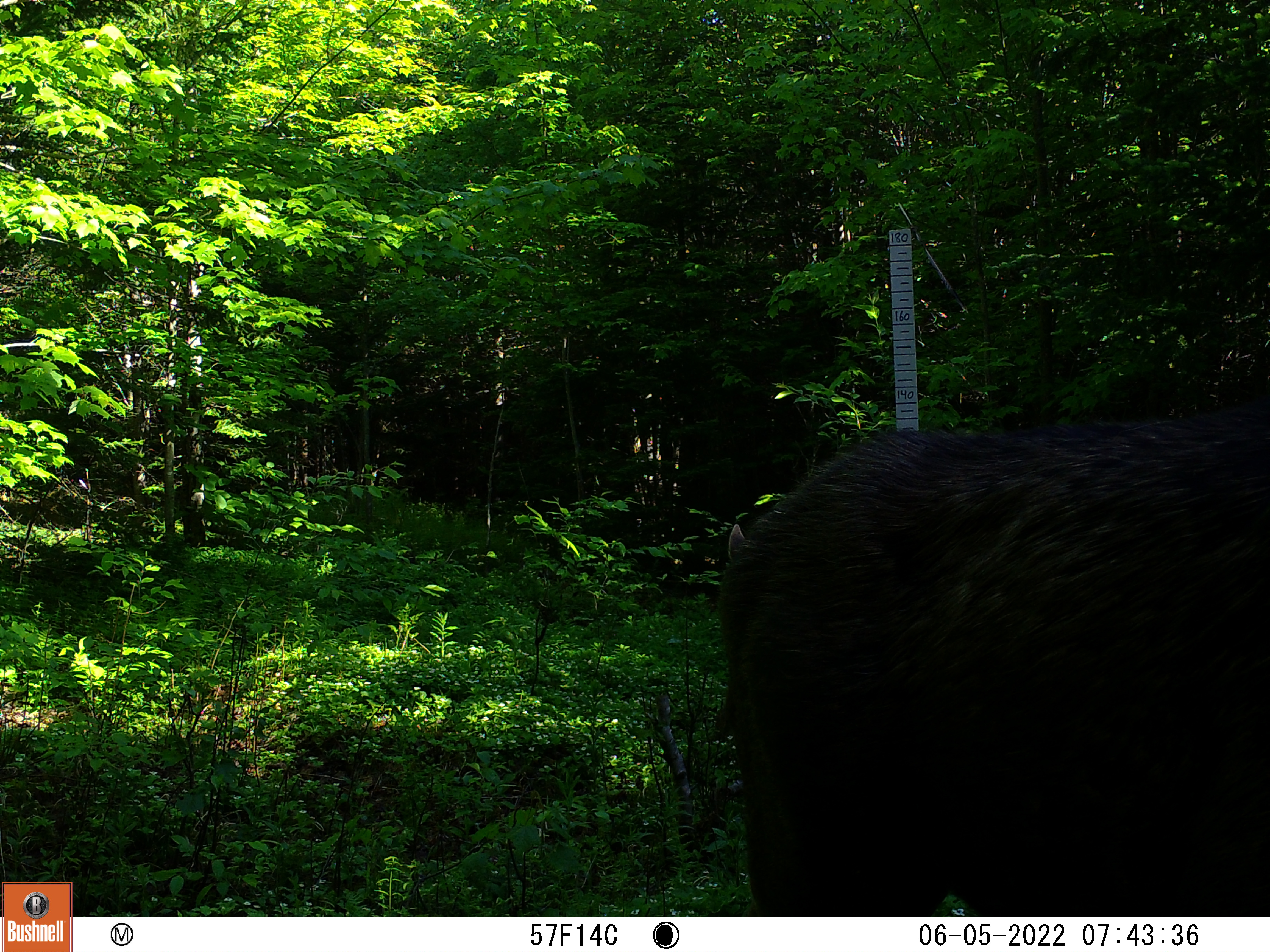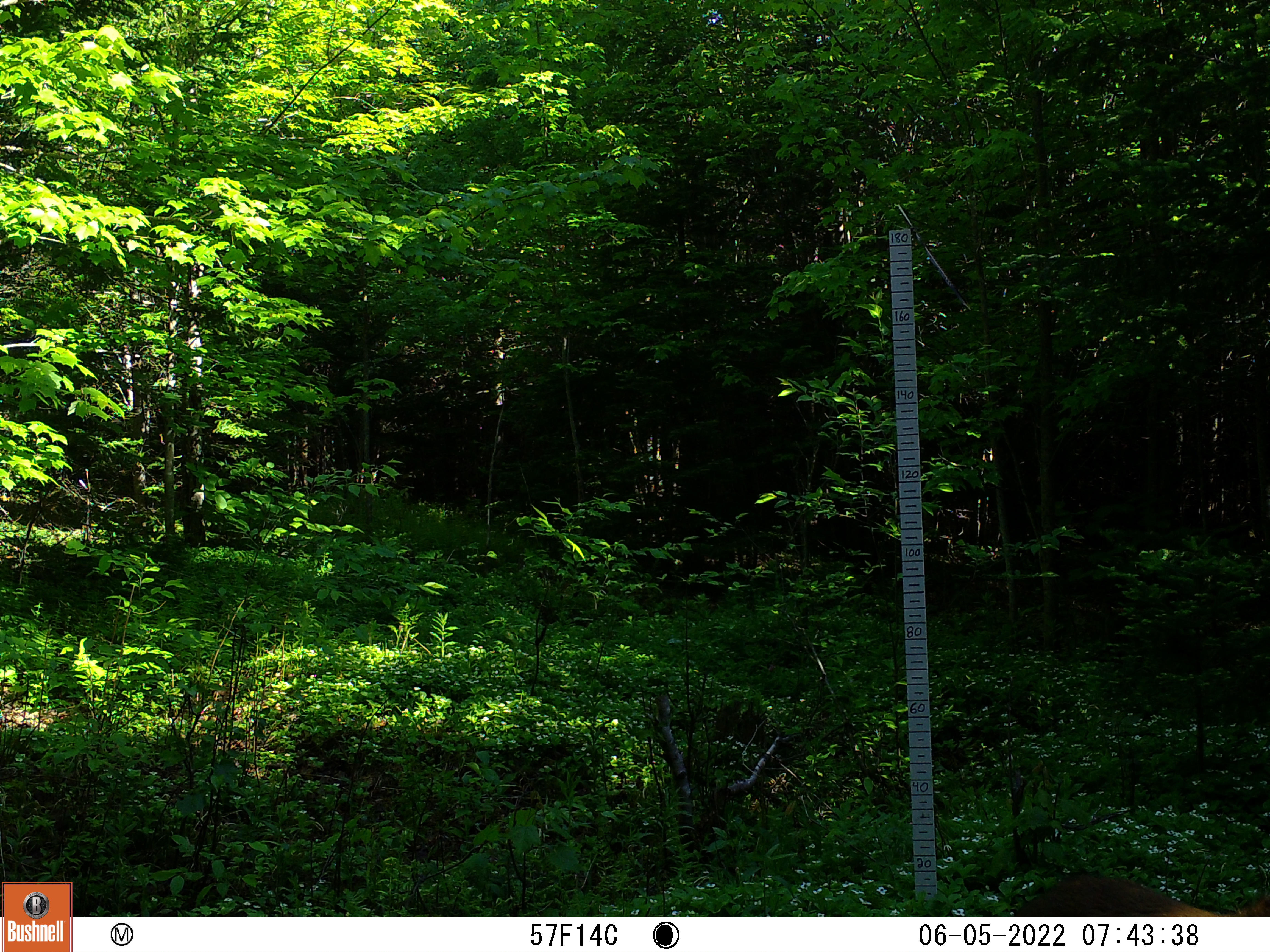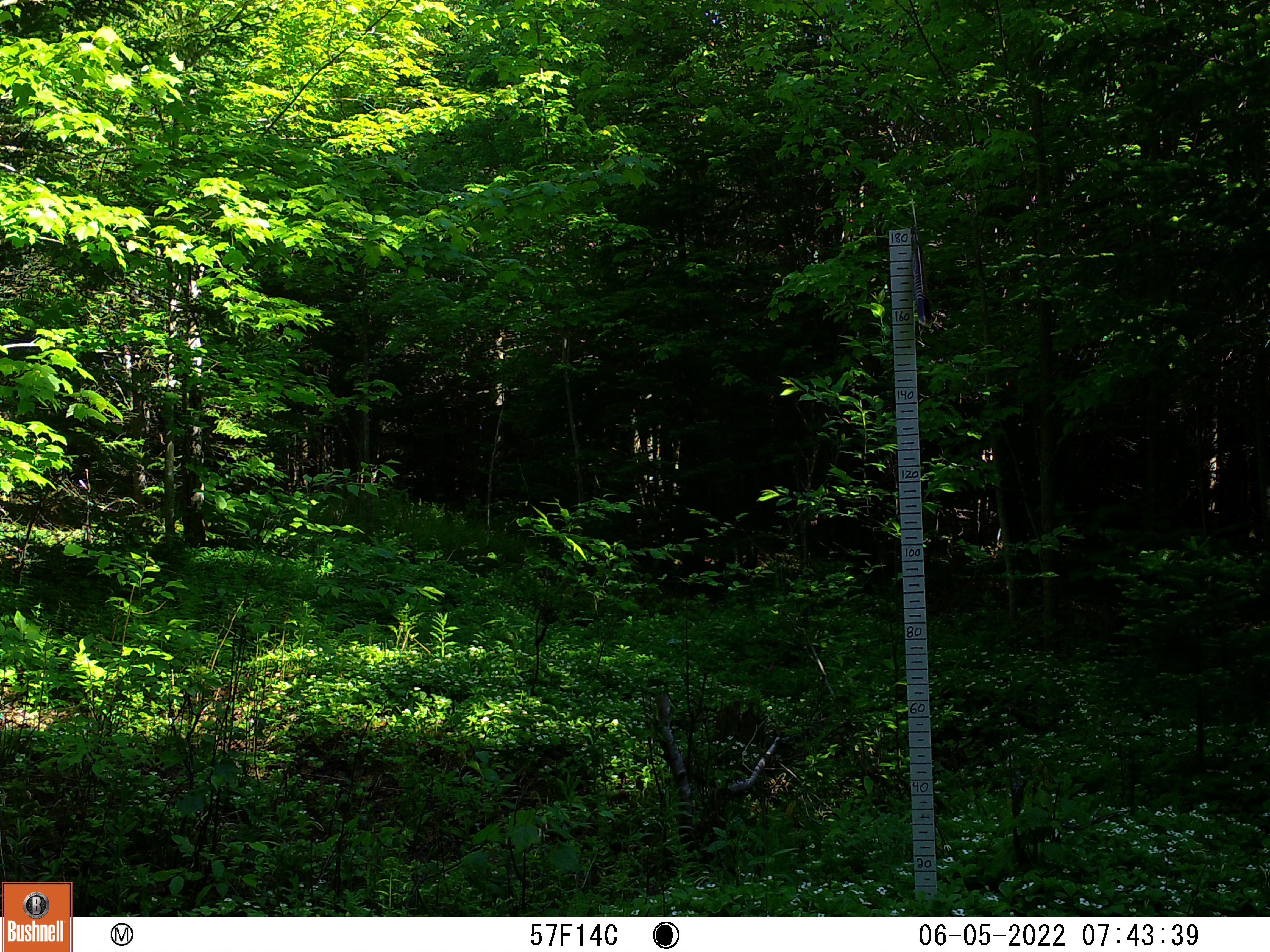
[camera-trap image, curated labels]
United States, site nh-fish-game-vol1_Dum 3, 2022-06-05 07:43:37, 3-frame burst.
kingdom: Animalia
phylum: Chordata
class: Mammalia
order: Artiodactyla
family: Cervidae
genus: Alces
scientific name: Alces alces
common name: moose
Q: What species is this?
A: Moose (Alces alces).